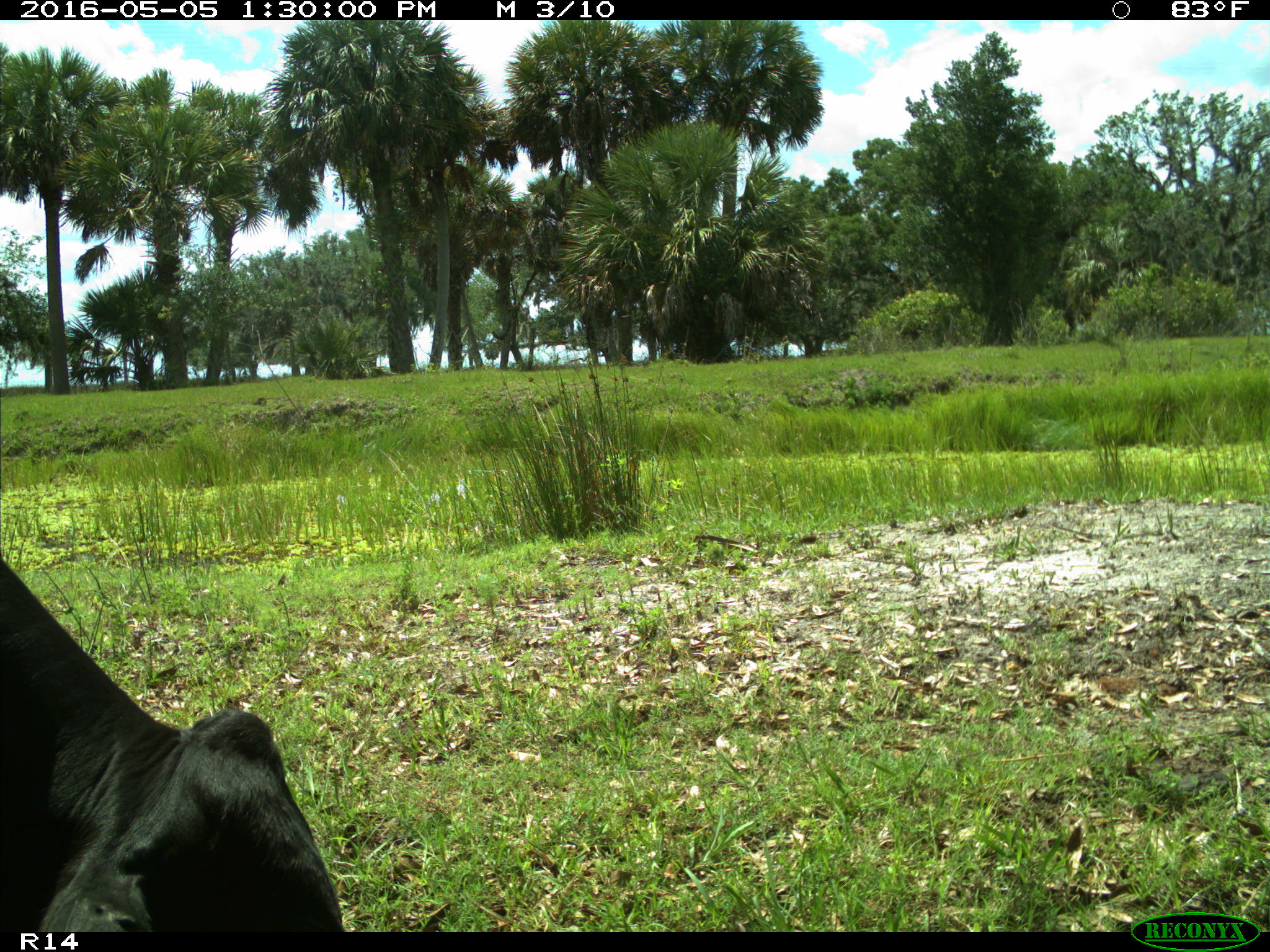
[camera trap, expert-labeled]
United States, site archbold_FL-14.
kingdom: Animalia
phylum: Chordata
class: Mammalia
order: Artiodactyla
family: Bovidae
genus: Bos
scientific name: Bos taurus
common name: domestic cow